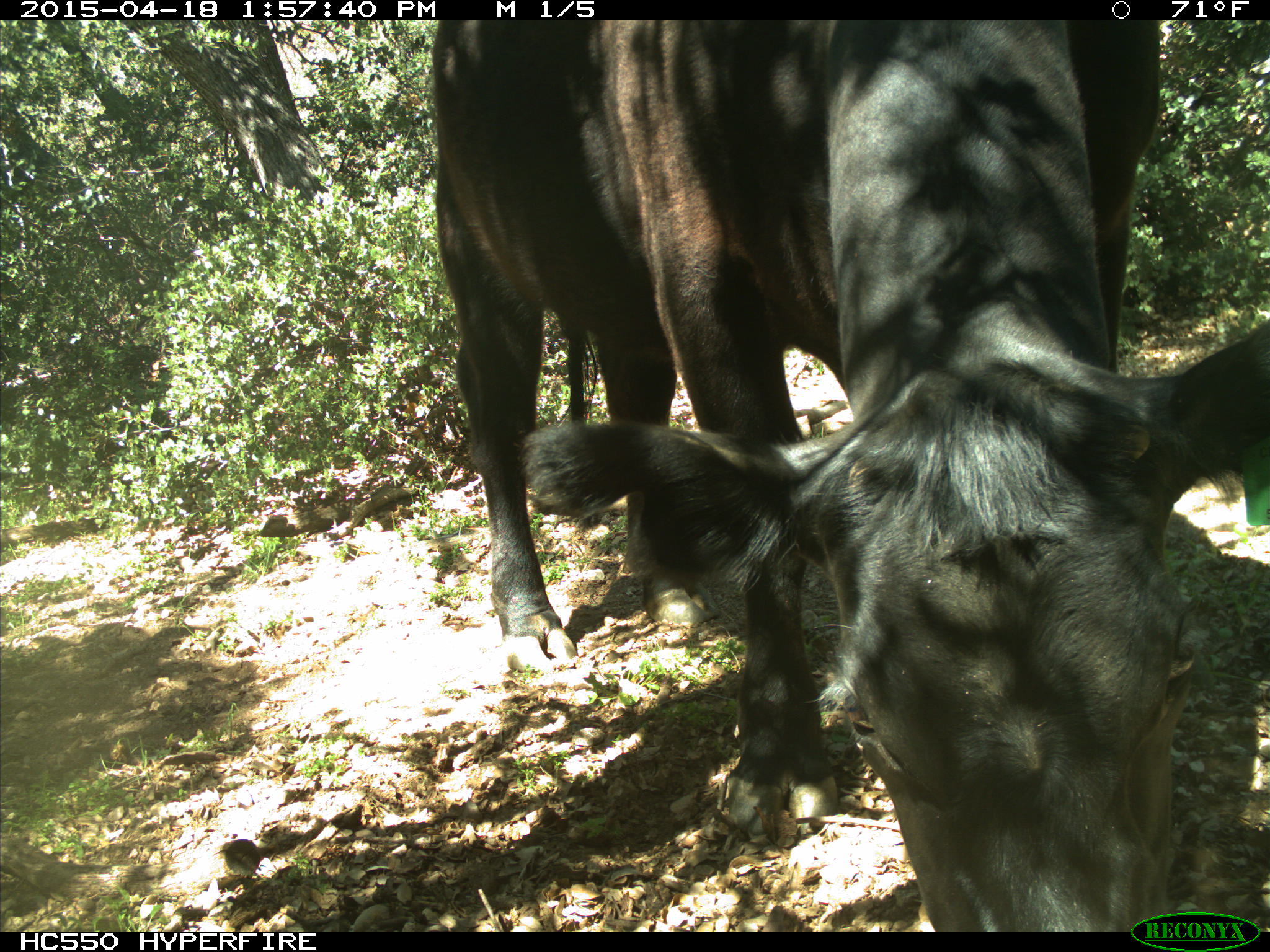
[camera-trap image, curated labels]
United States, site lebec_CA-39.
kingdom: Animalia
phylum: Chordata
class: Mammalia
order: Artiodactyla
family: Bovidae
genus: Bos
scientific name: Bos taurus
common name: domestic cow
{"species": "Bos taurus (domestic cow)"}